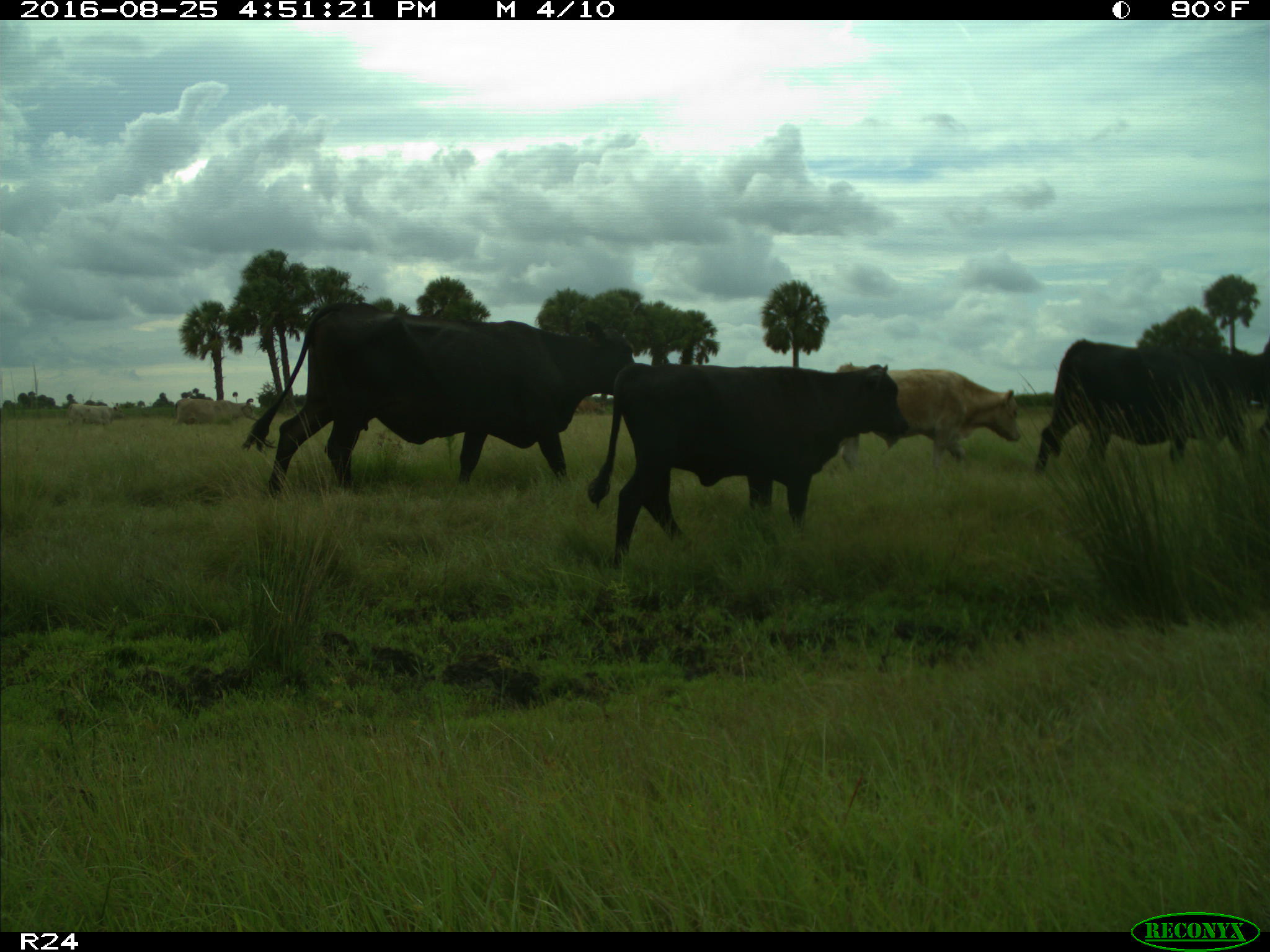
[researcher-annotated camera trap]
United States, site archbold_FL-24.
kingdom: Animalia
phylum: Chordata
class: Mammalia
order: Artiodactyla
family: Bovidae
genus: Bos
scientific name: Bos taurus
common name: domestic cow